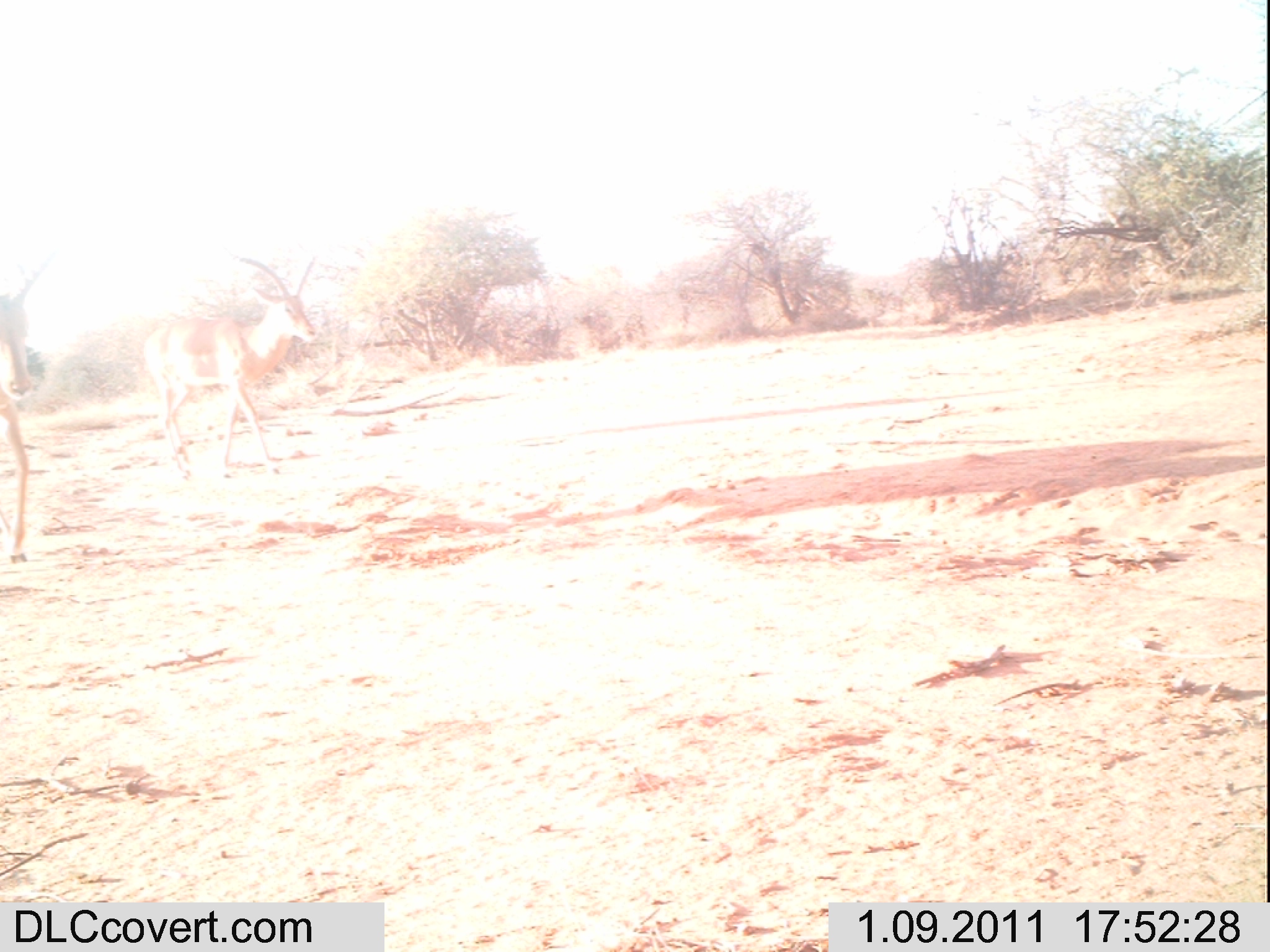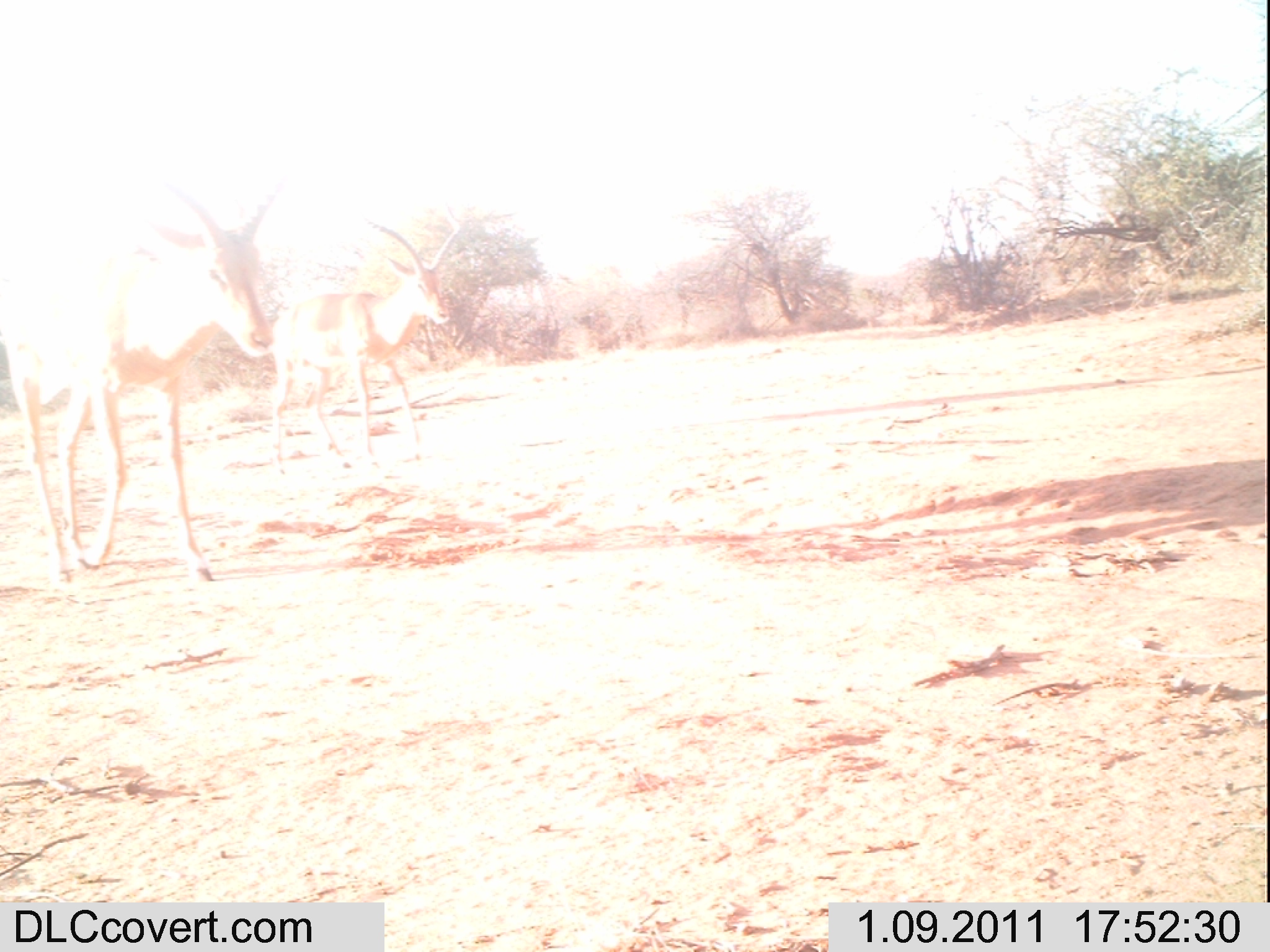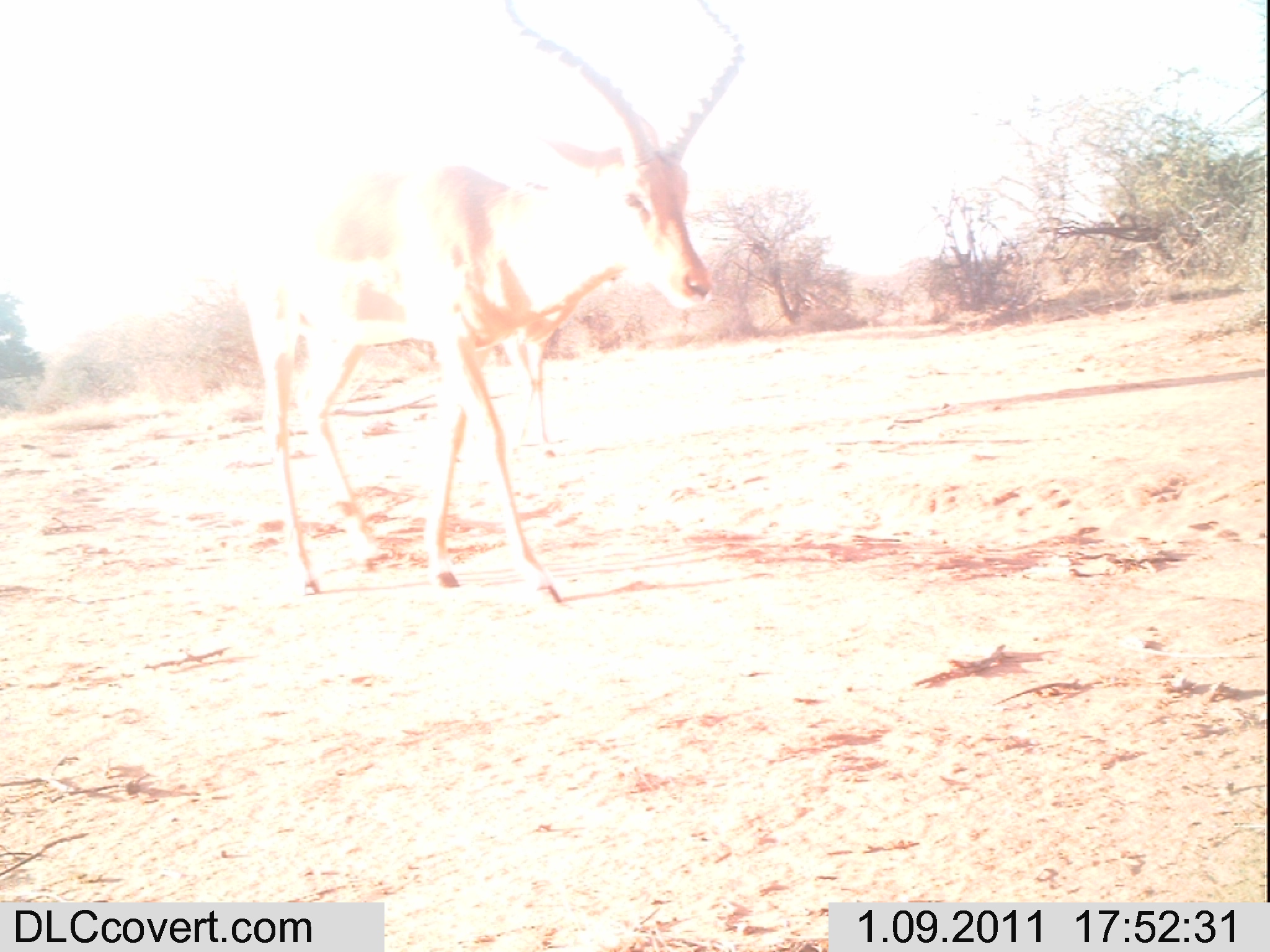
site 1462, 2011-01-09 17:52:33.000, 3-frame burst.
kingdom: Animalia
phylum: Chordata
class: Mammalia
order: Artiodactyla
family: Bovidae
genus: Aepyceros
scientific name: Aepyceros melampus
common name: impala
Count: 2.